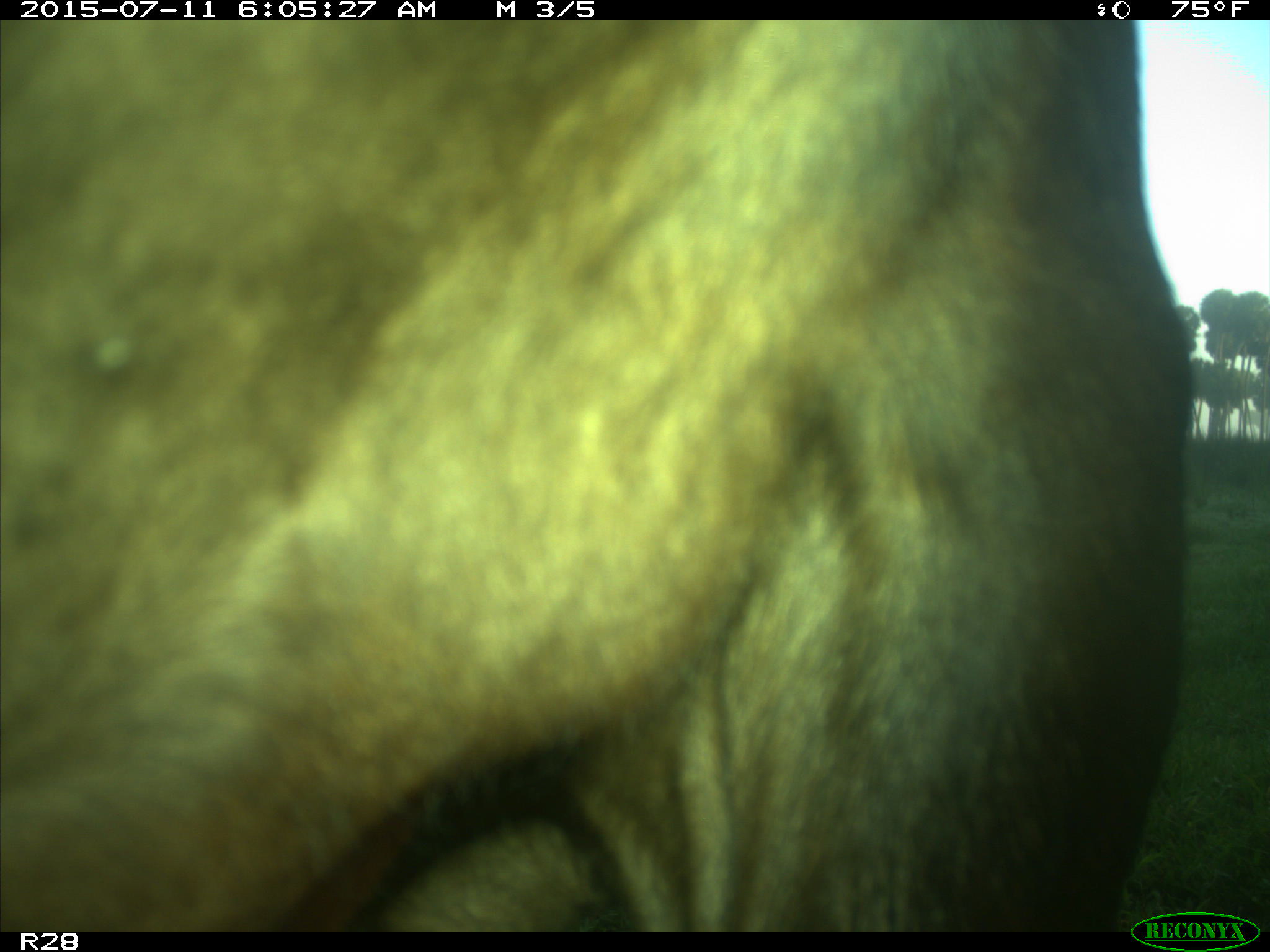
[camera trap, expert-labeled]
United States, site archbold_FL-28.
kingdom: Animalia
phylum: Chordata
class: Mammalia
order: Artiodactyla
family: Bovidae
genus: Bos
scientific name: Bos taurus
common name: domestic cow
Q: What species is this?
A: Bos taurus (domestic cow).